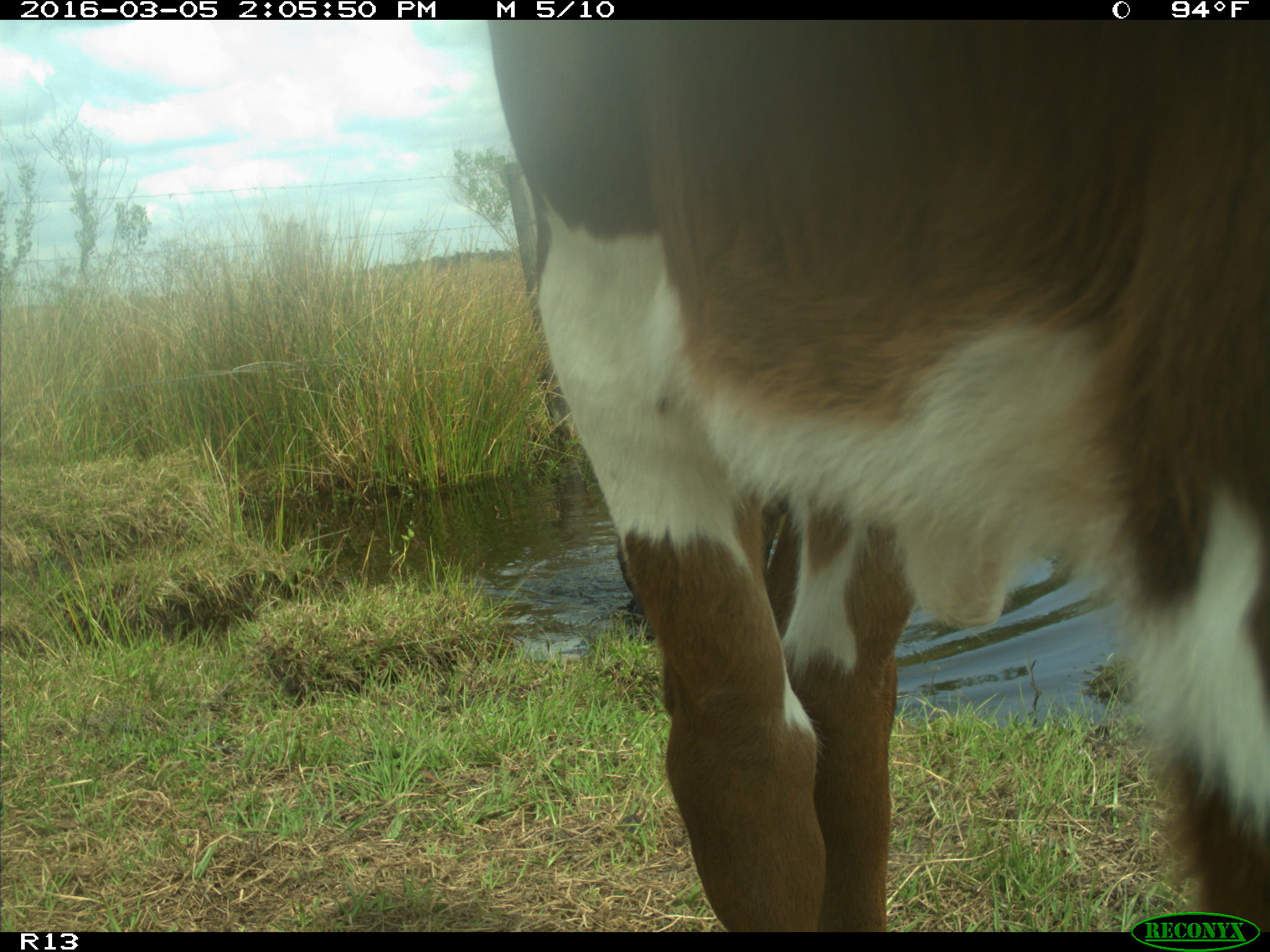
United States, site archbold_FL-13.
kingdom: Animalia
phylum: Chordata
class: Mammalia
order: Artiodactyla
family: Bovidae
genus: Bos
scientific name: Bos taurus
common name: domestic cow